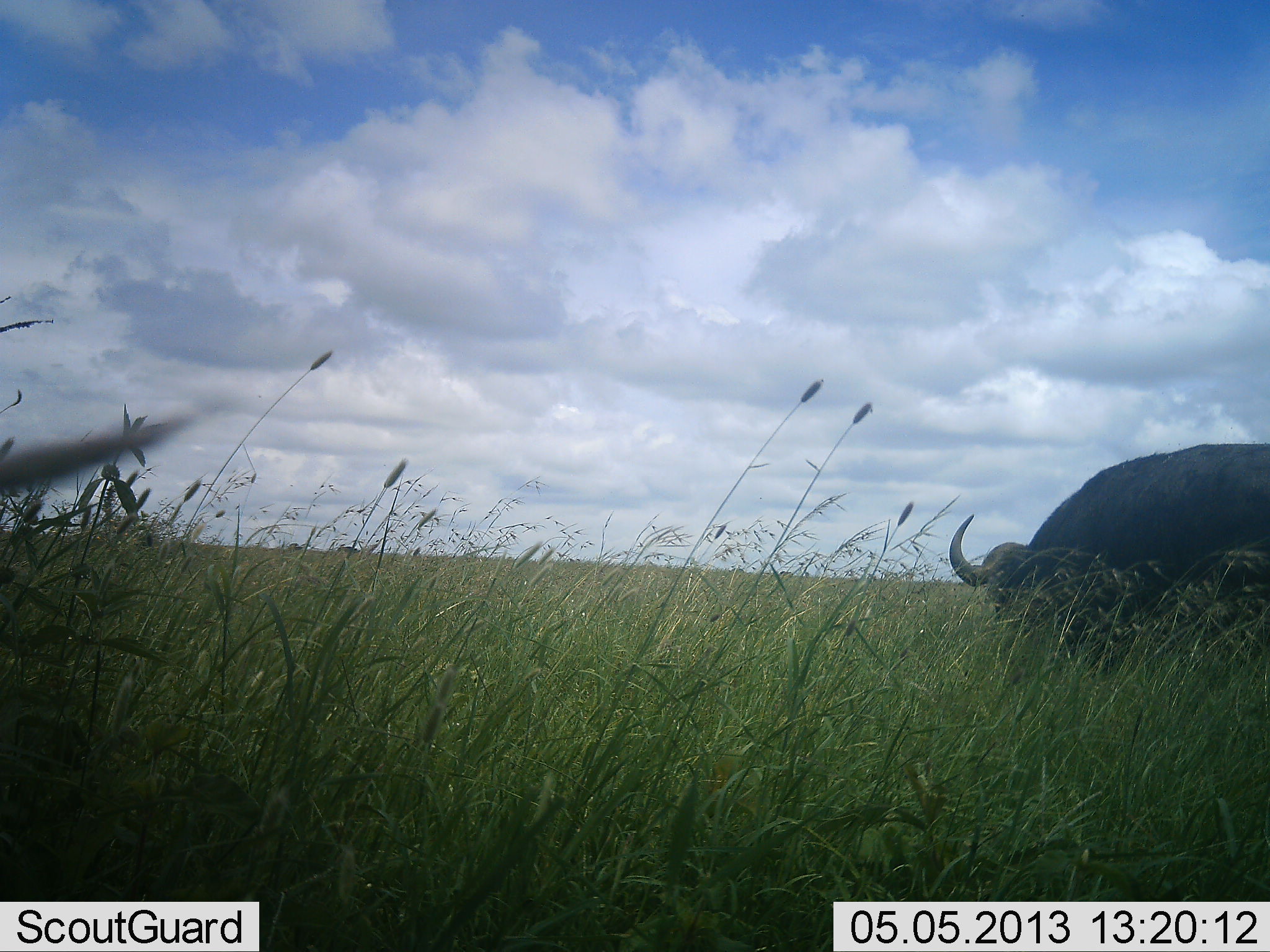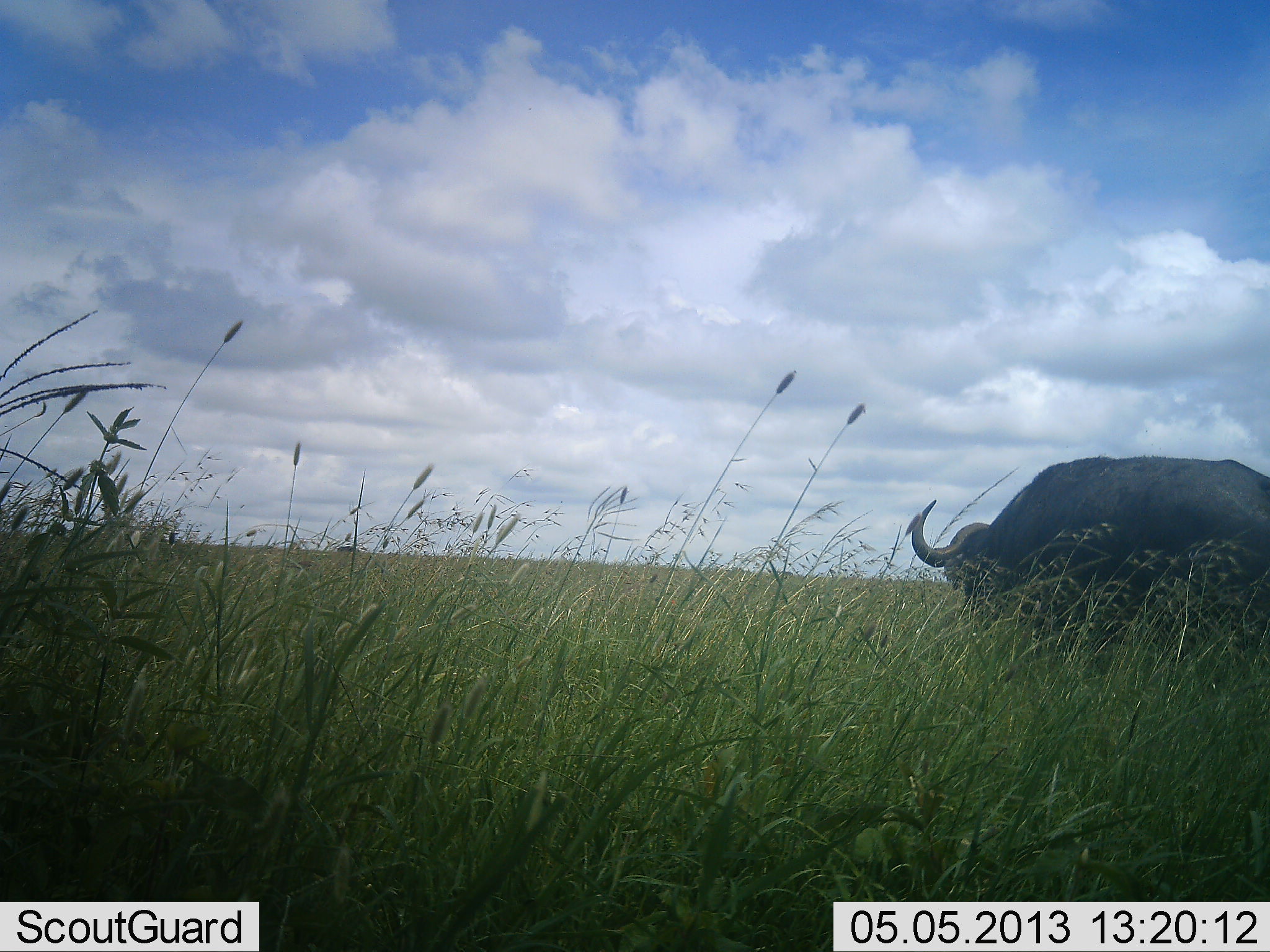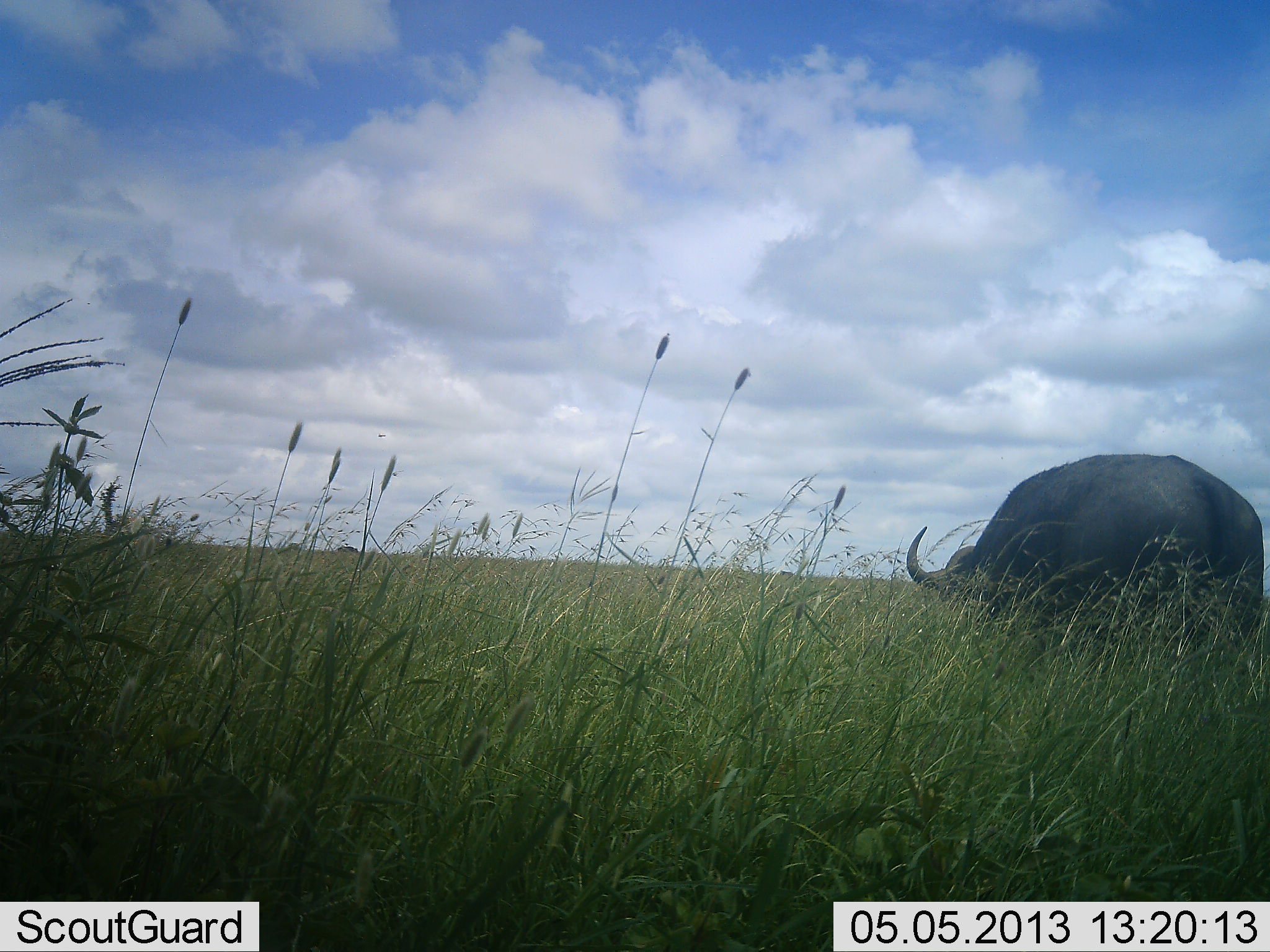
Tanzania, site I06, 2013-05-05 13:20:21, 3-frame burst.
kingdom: Animalia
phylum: Chordata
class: Mammalia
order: Artiodactyla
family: Bovidae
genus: Syncerus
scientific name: Syncerus caffer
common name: cape buffalo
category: buffalo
Buffalo (cape buffalo) (Syncerus caffer), count 1. Behavior (volunteer vote fractions): standing 30%, resting 0%, moving 60%, interacting 0%. Young present (vote fraction): 0%. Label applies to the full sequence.